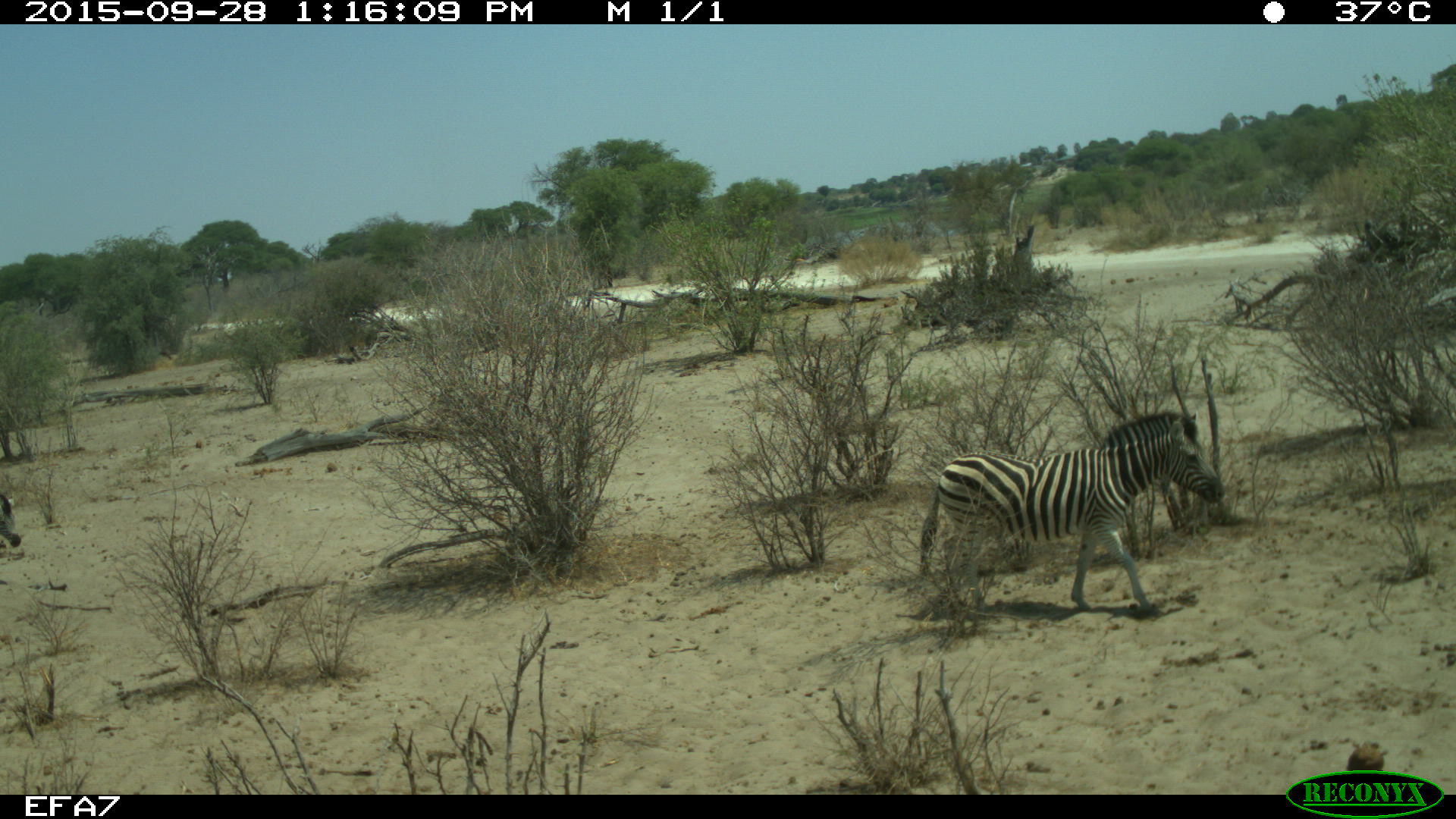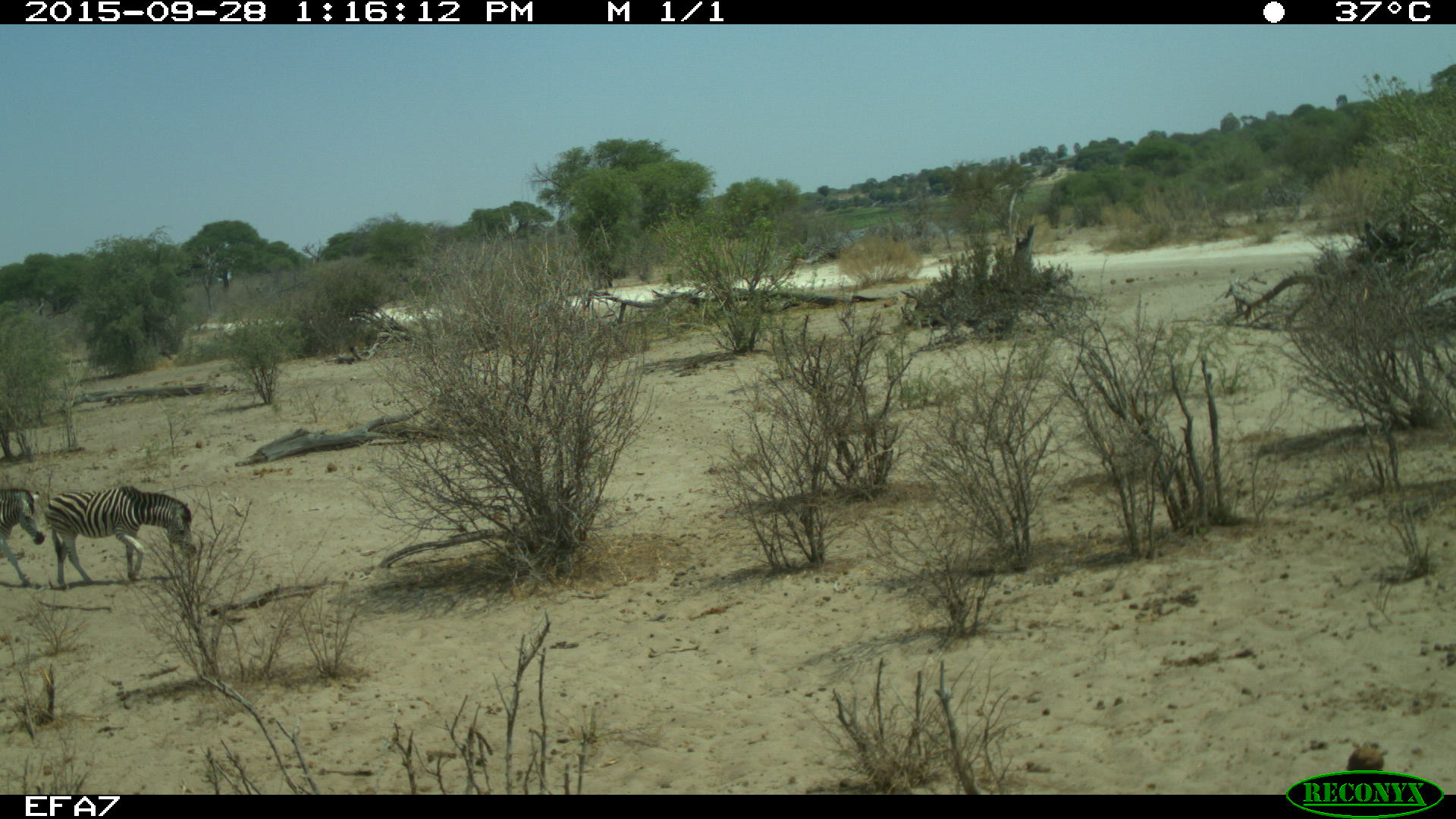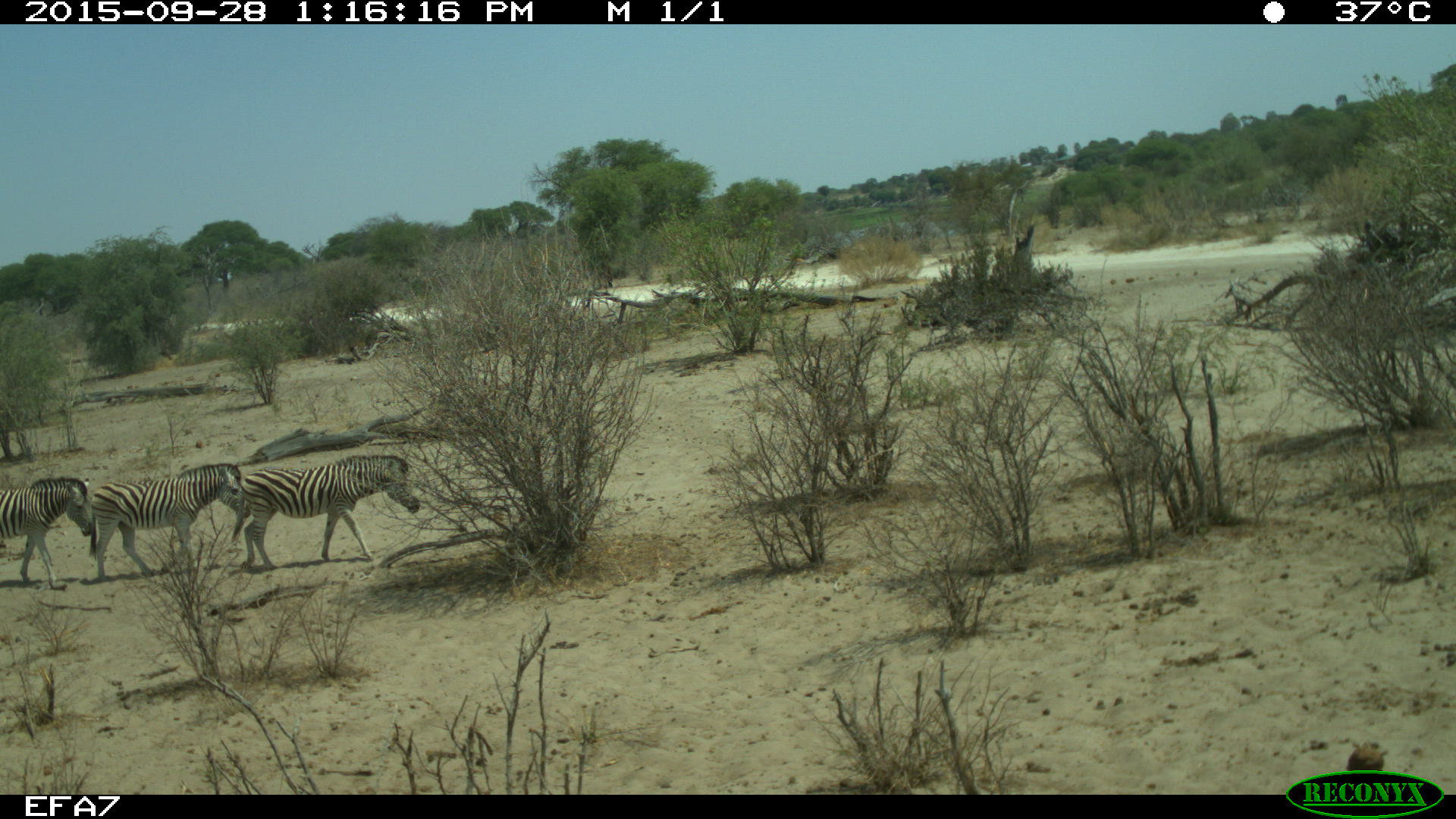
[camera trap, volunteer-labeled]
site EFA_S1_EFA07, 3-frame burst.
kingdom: Animalia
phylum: Chordata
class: Mammalia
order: Perissodactyla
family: Equidae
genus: Equus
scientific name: Equus quagga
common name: plains zebra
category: zebraplains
Zebraplains (plains zebra) (Equus quagga), count 4. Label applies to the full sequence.